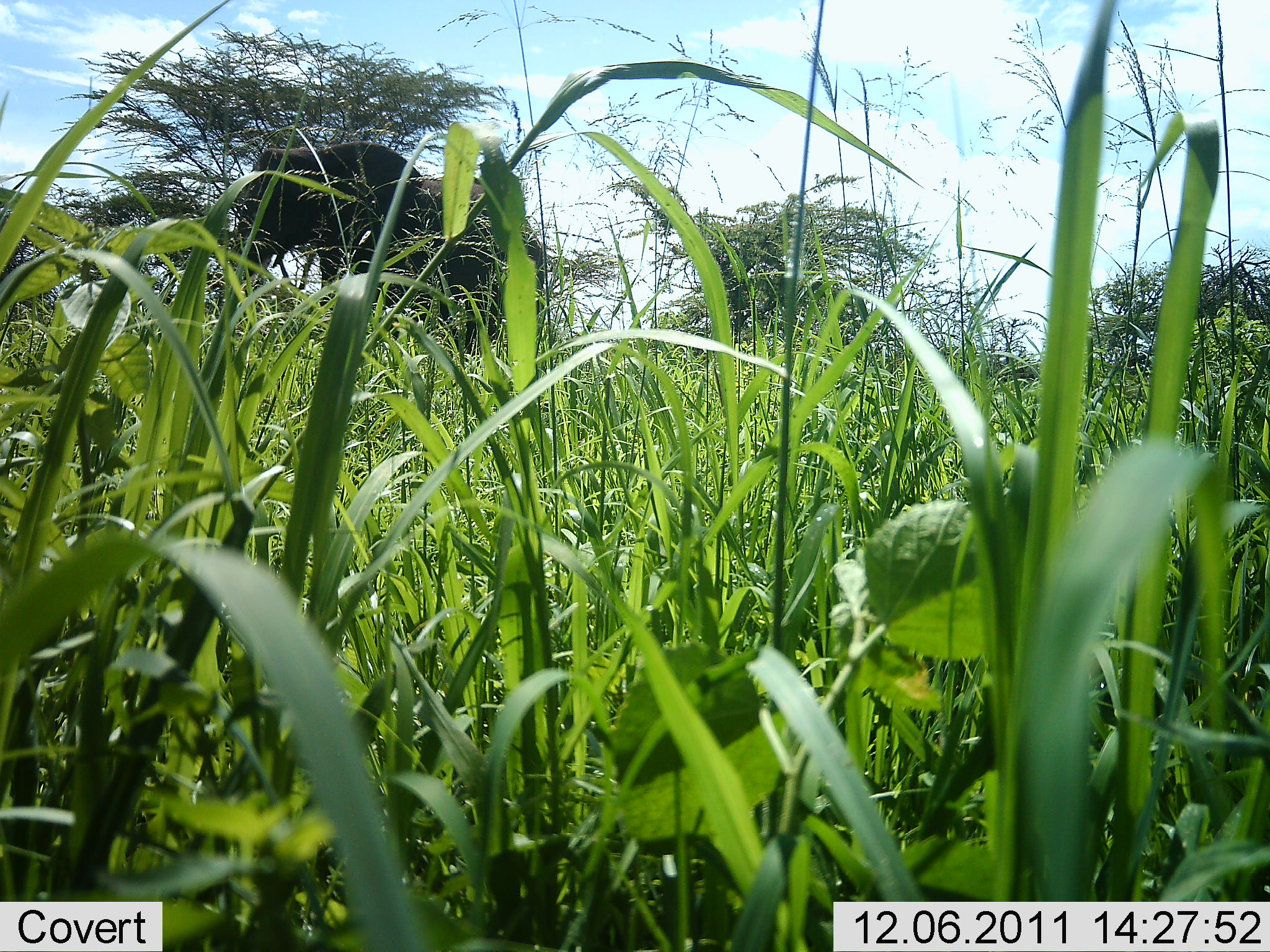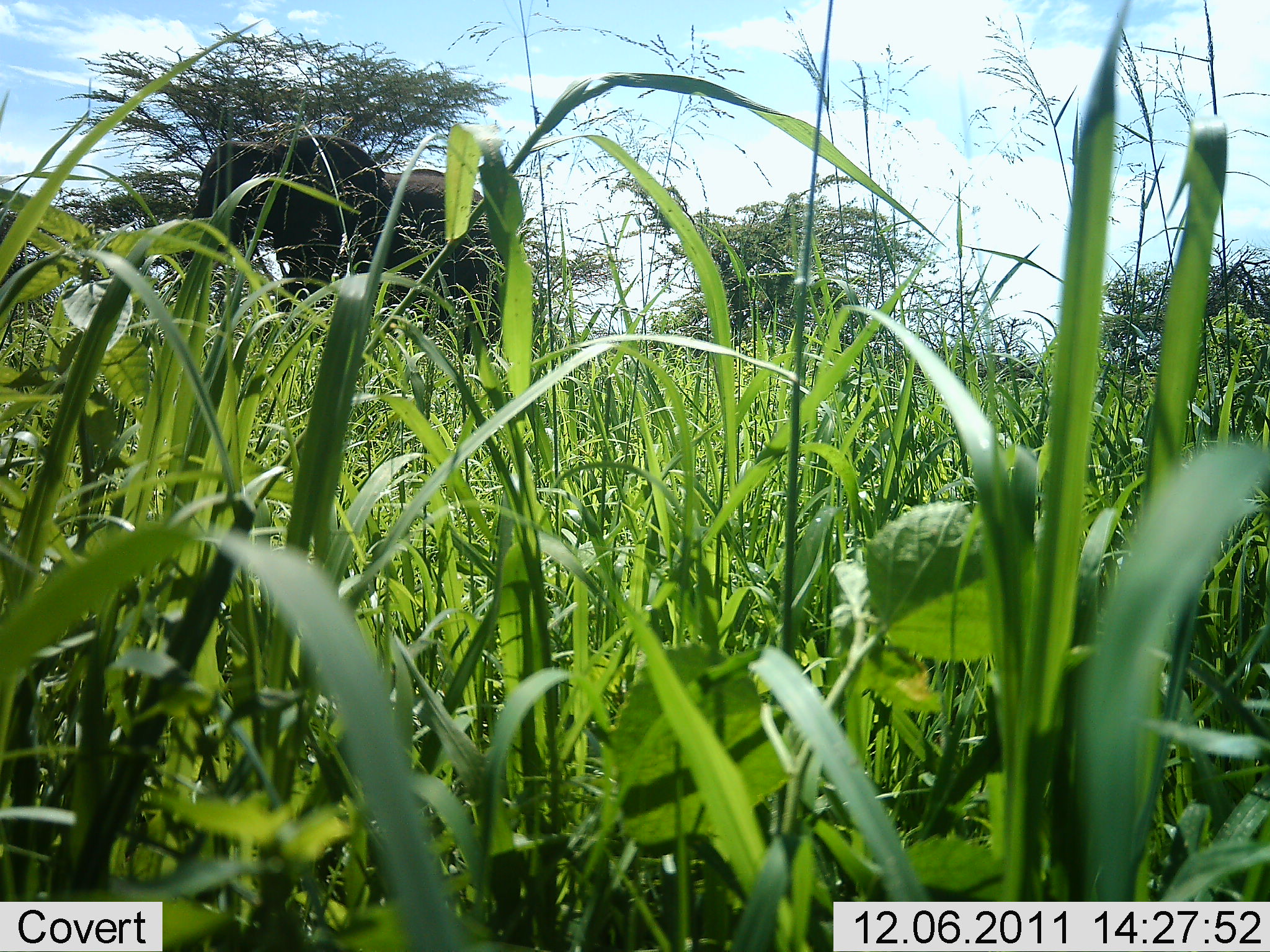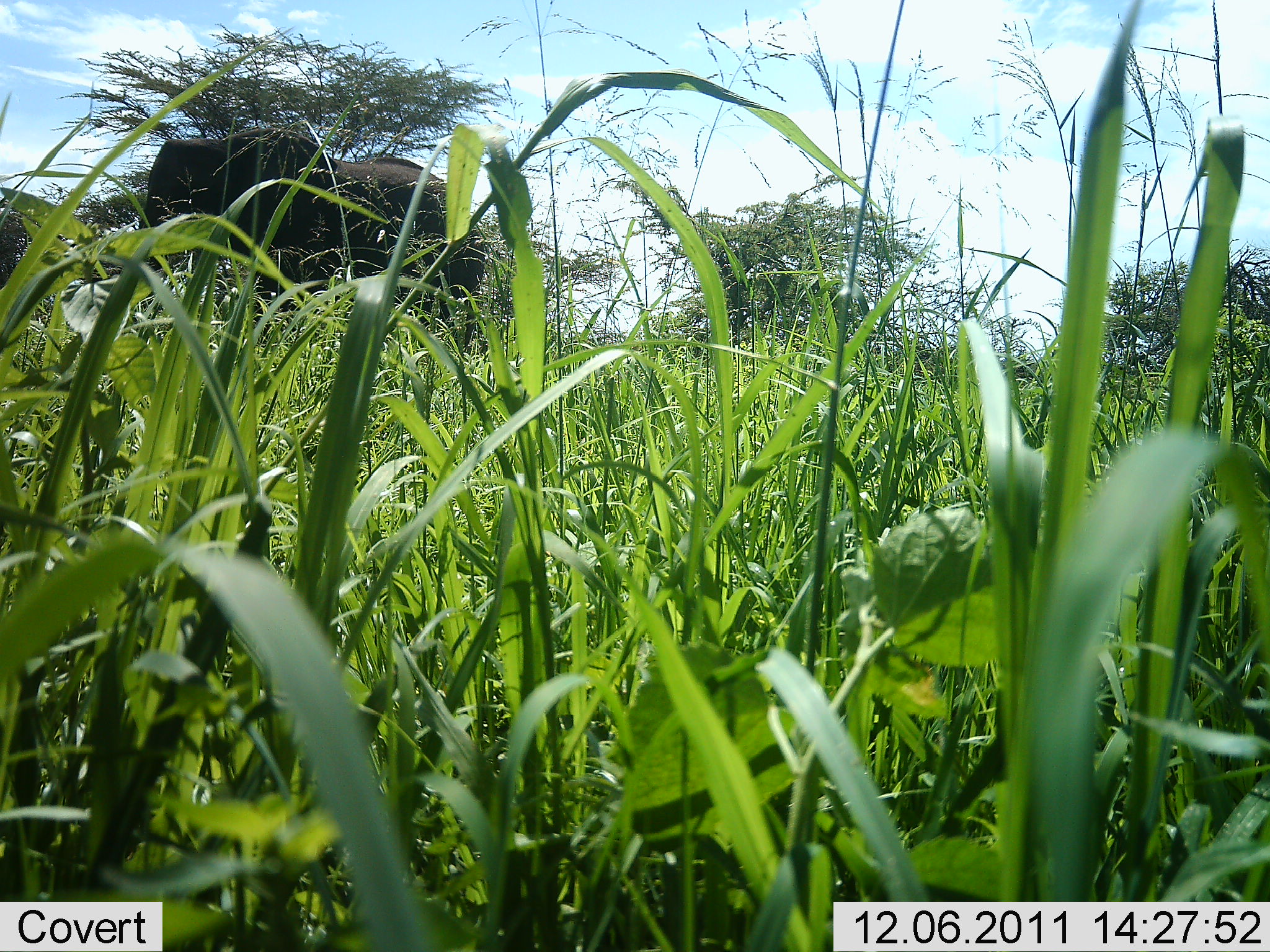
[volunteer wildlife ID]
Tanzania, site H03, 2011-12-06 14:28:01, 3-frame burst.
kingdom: Animalia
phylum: Chordata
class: Mammalia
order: Proboscidea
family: Elephantidae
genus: Loxodonta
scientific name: Loxodonta africana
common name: african bush elephant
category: elephant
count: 1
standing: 6%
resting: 0%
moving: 94%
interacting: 0%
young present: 0%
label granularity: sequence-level